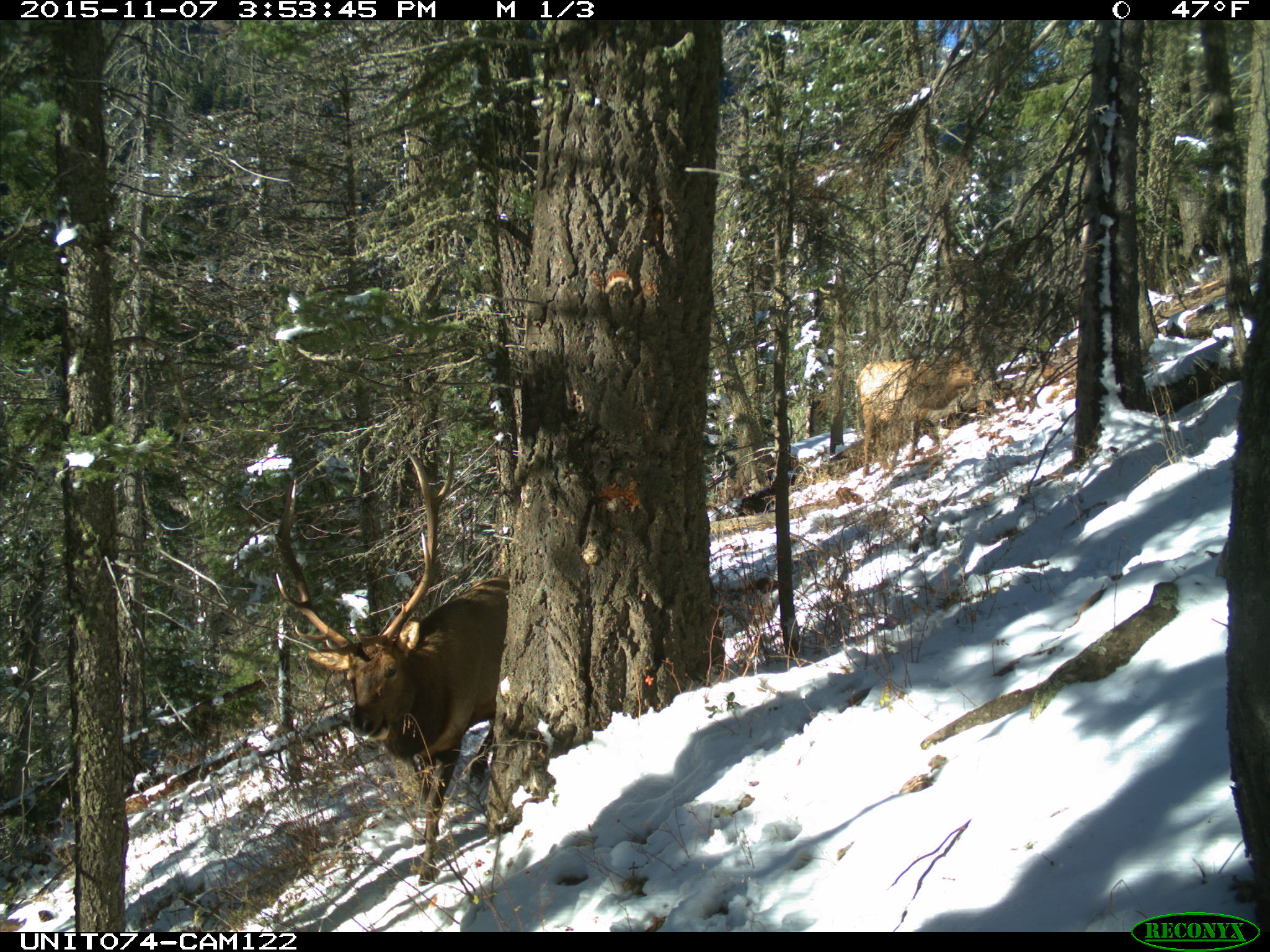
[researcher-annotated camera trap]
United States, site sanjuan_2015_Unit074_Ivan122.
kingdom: Animalia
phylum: Chordata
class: Mammalia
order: Artiodactyla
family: Cervidae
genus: Cervus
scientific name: Cervus elaphus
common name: red deer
Cervus elaphus (red deer).